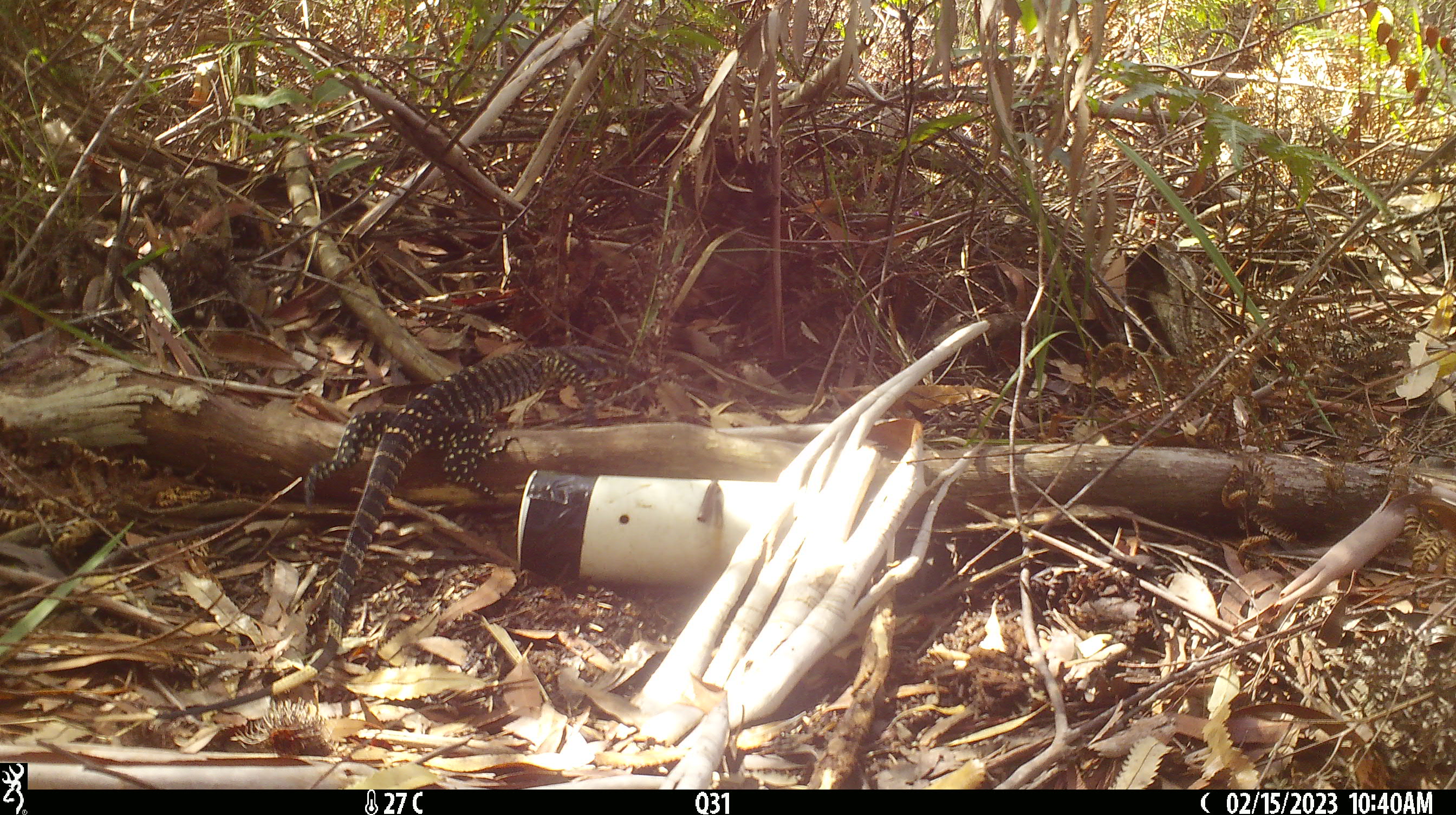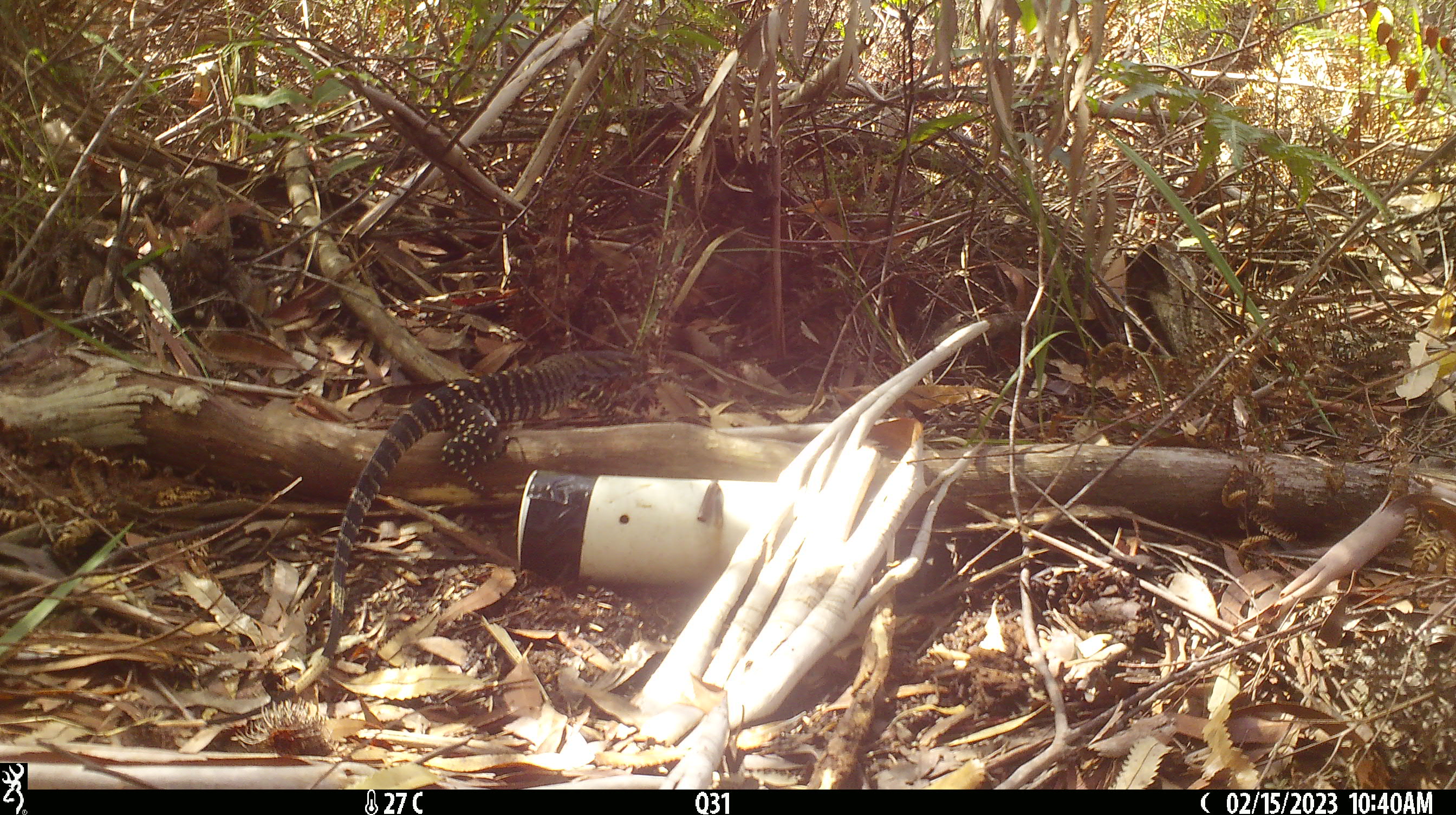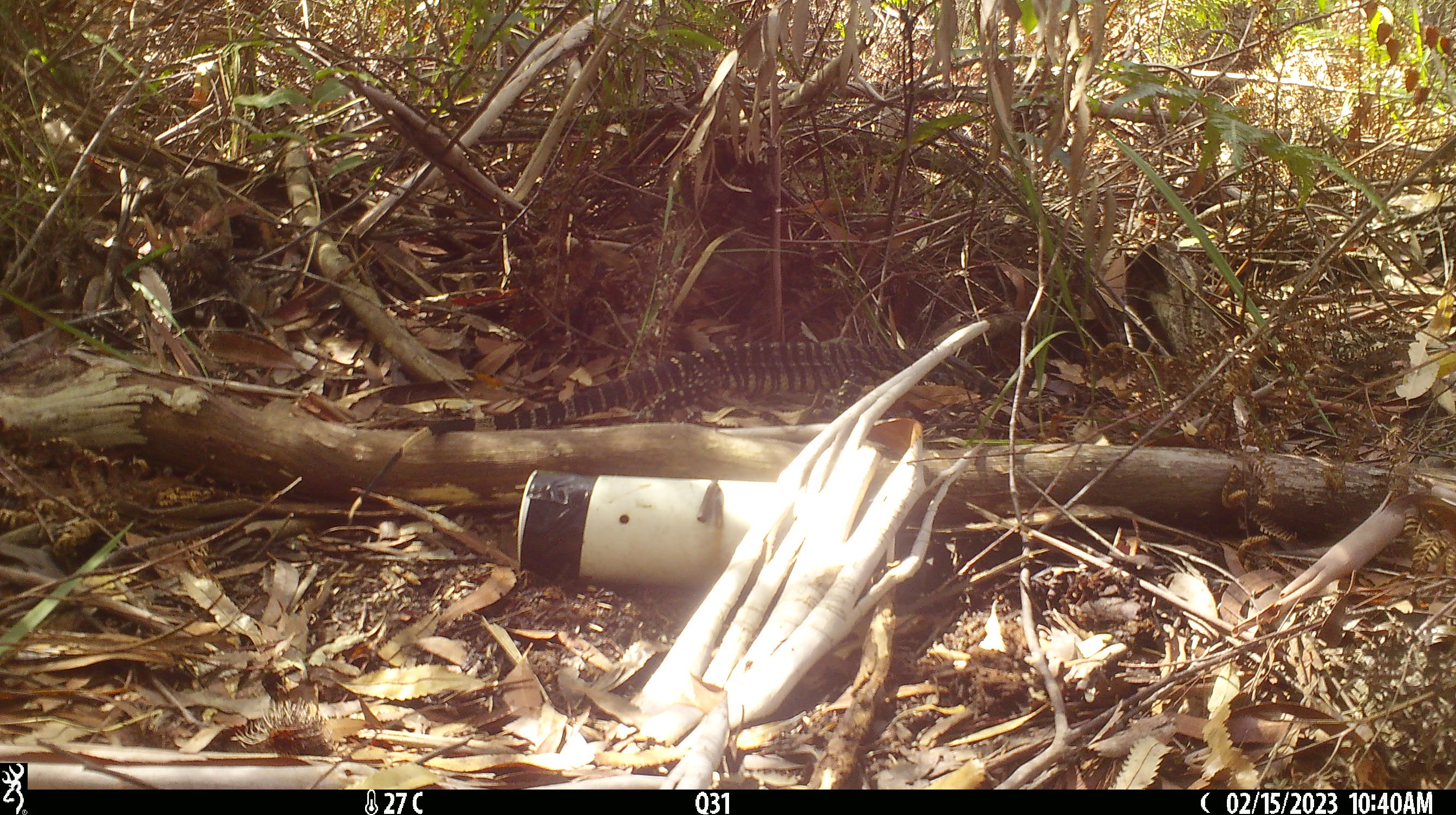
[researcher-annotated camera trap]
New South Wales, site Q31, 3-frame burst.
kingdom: Animalia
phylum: Chordata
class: Reptilia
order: Squamata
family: Varanidae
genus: Varanus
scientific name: Varanus varius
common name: lace monitor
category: goanna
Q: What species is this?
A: Goanna (lace monitor) (Varanus varius).